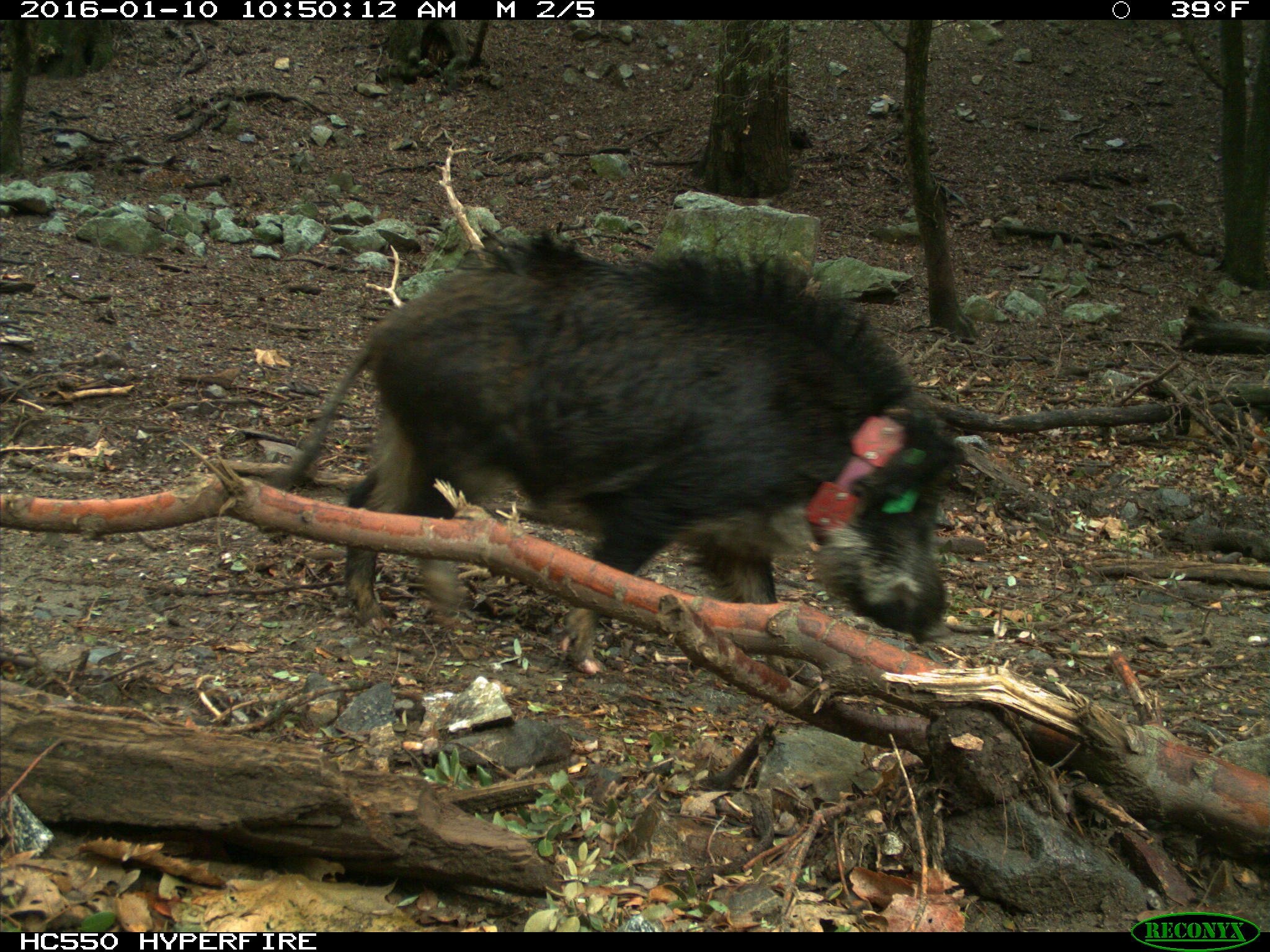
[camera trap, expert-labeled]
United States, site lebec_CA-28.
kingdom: Animalia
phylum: Chordata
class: Mammalia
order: Artiodactyla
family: Suidae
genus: Sus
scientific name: Sus scrofa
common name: wild boar